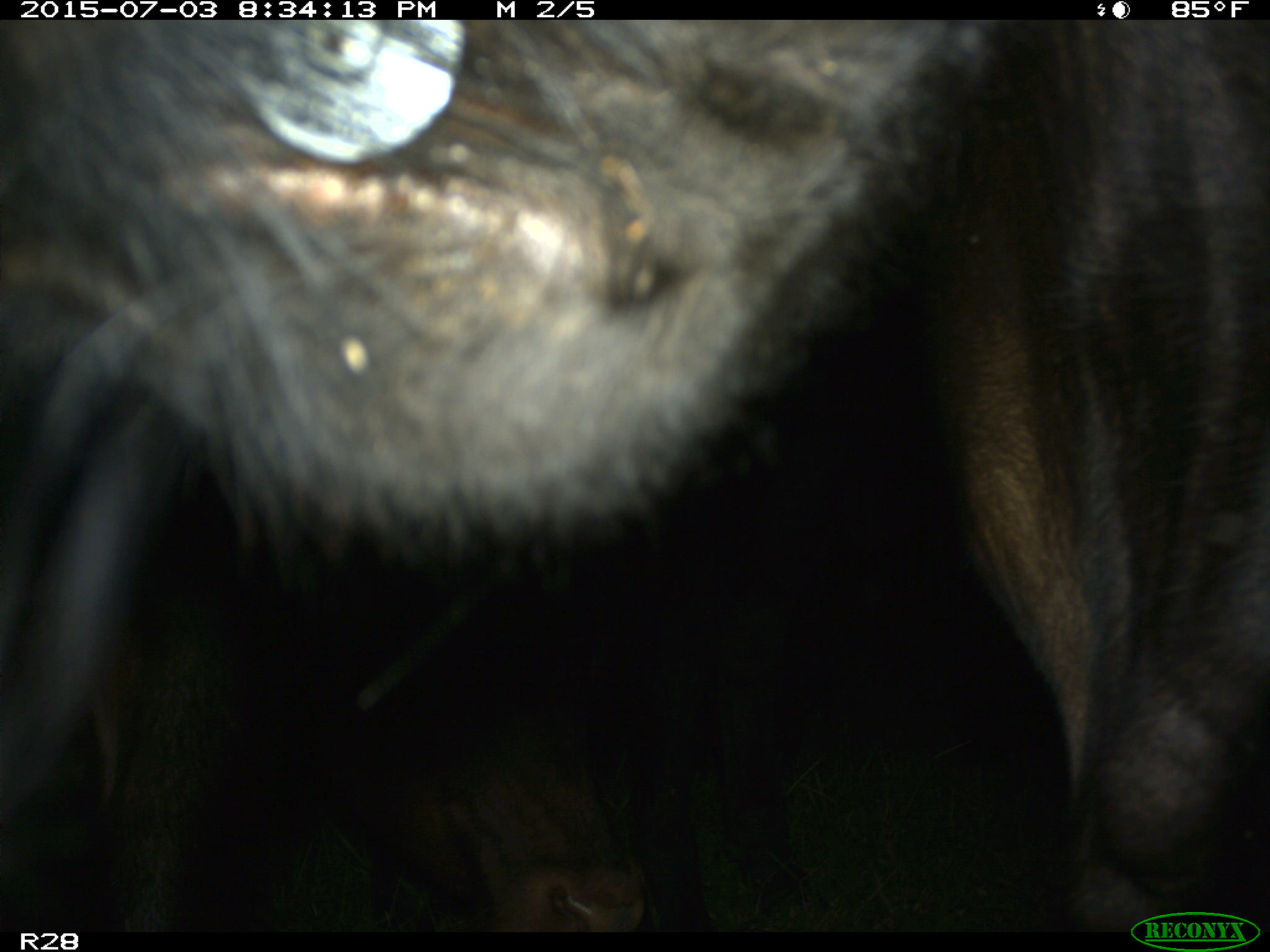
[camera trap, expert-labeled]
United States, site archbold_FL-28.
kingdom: Animalia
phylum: Chordata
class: Mammalia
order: Artiodactyla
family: Bovidae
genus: Bos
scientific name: Bos taurus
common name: domestic cow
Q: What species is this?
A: Bos taurus (domestic cow).